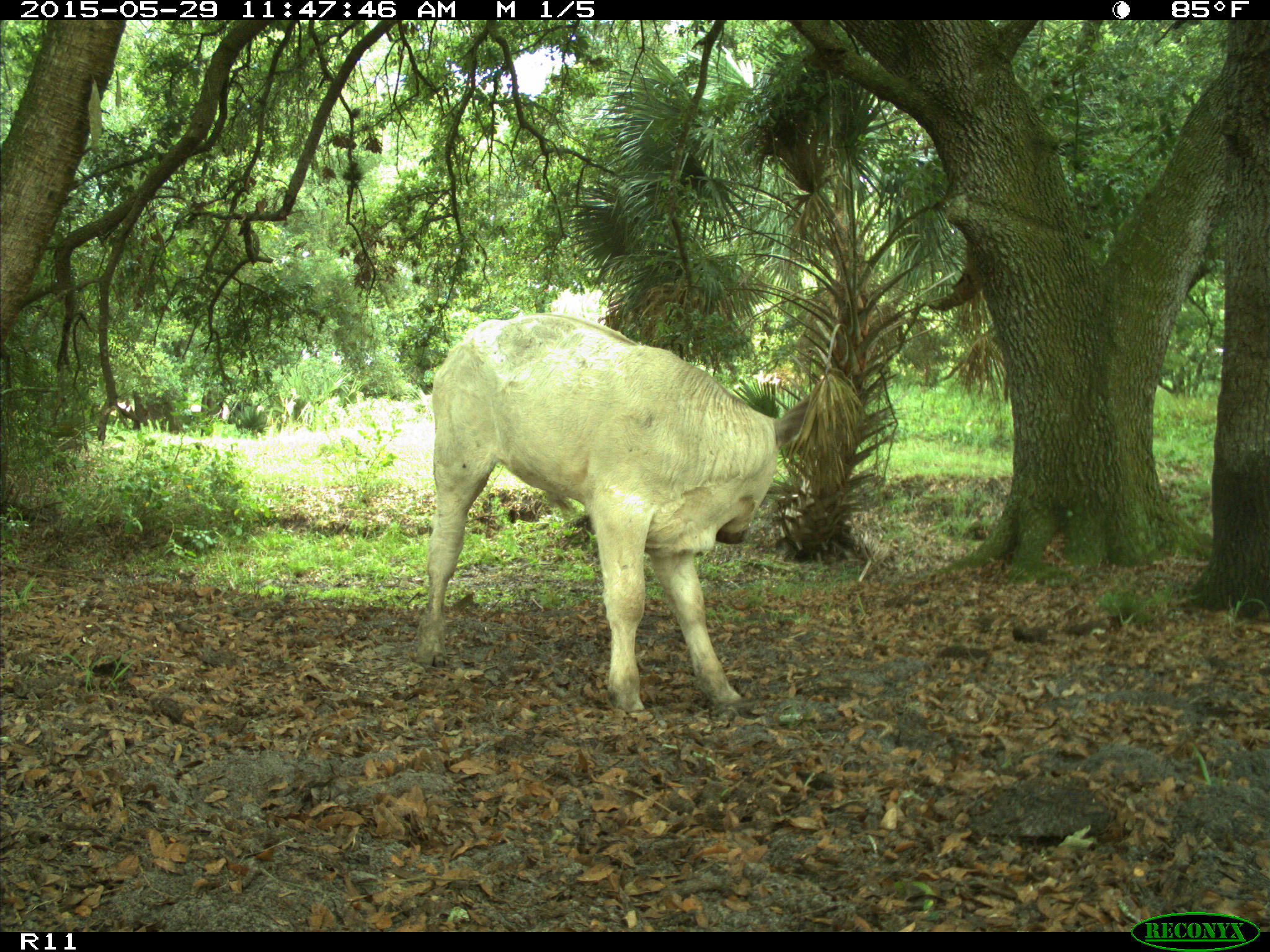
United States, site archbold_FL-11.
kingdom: Animalia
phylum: Chordata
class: Mammalia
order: Artiodactyla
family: Bovidae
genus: Bos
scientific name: Bos taurus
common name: domestic cow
Bos taurus (domestic cow).